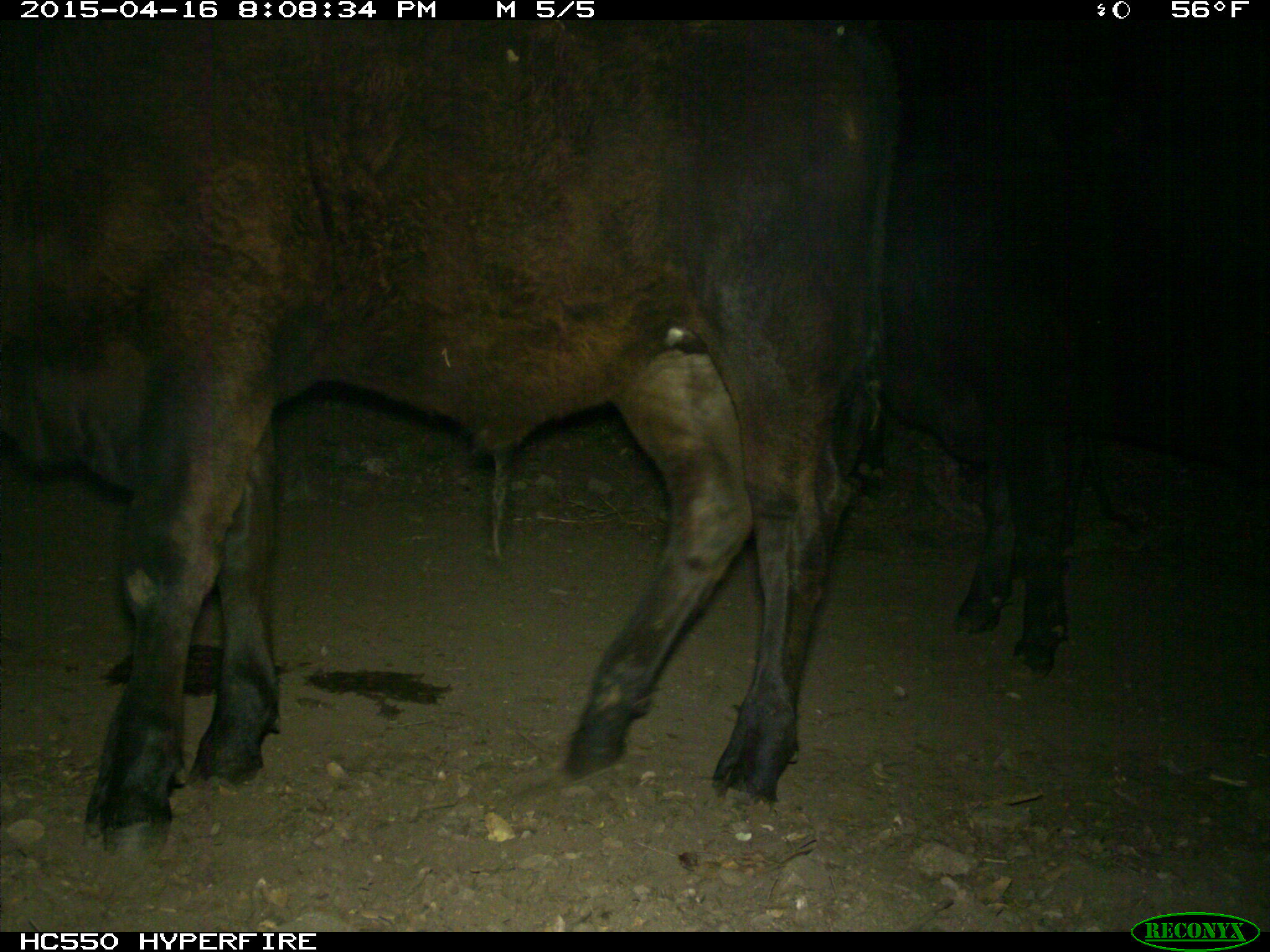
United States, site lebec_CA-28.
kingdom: Animalia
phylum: Chordata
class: Mammalia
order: Artiodactyla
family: Bovidae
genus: Bos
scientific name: Bos taurus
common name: domestic cow